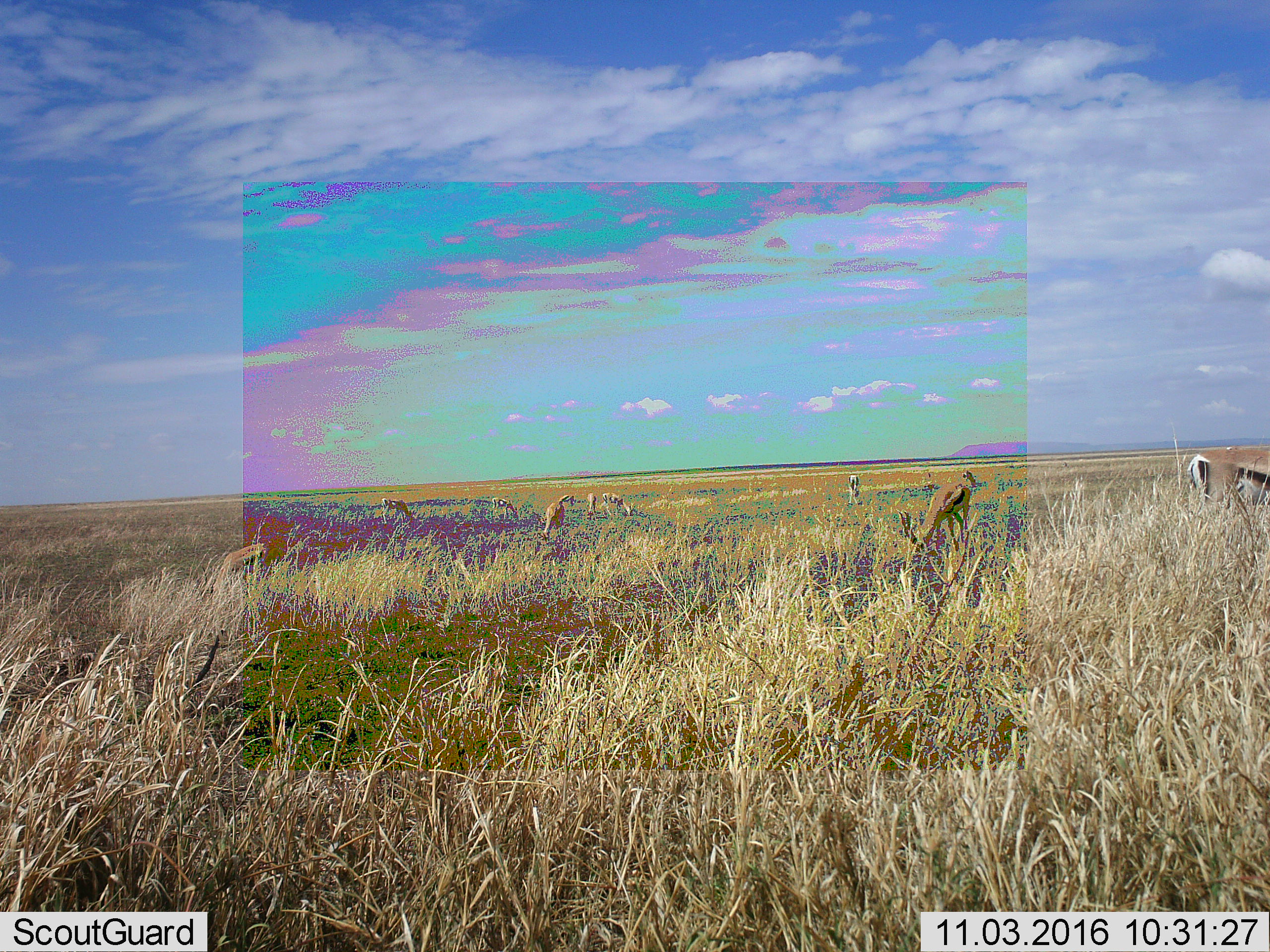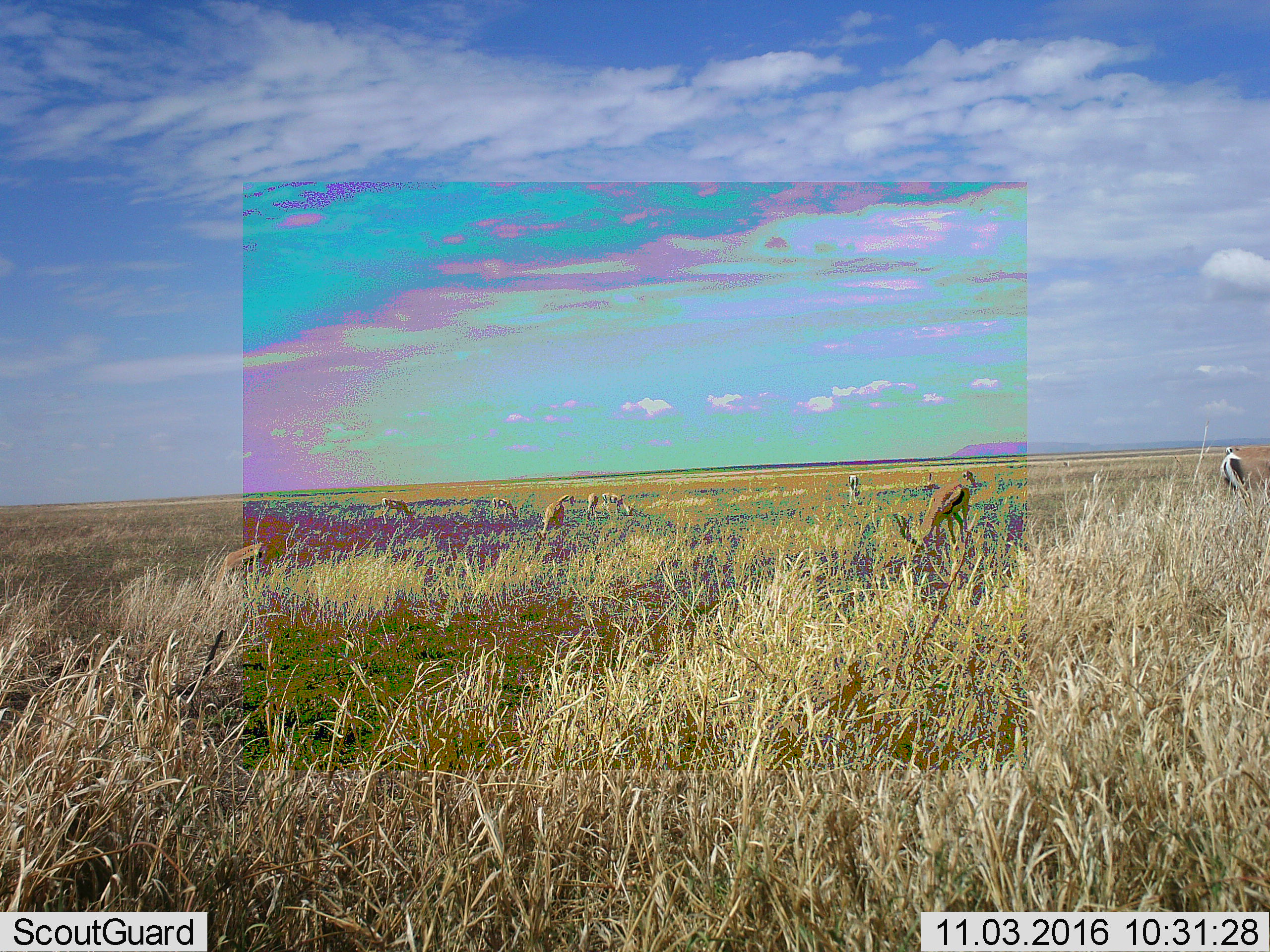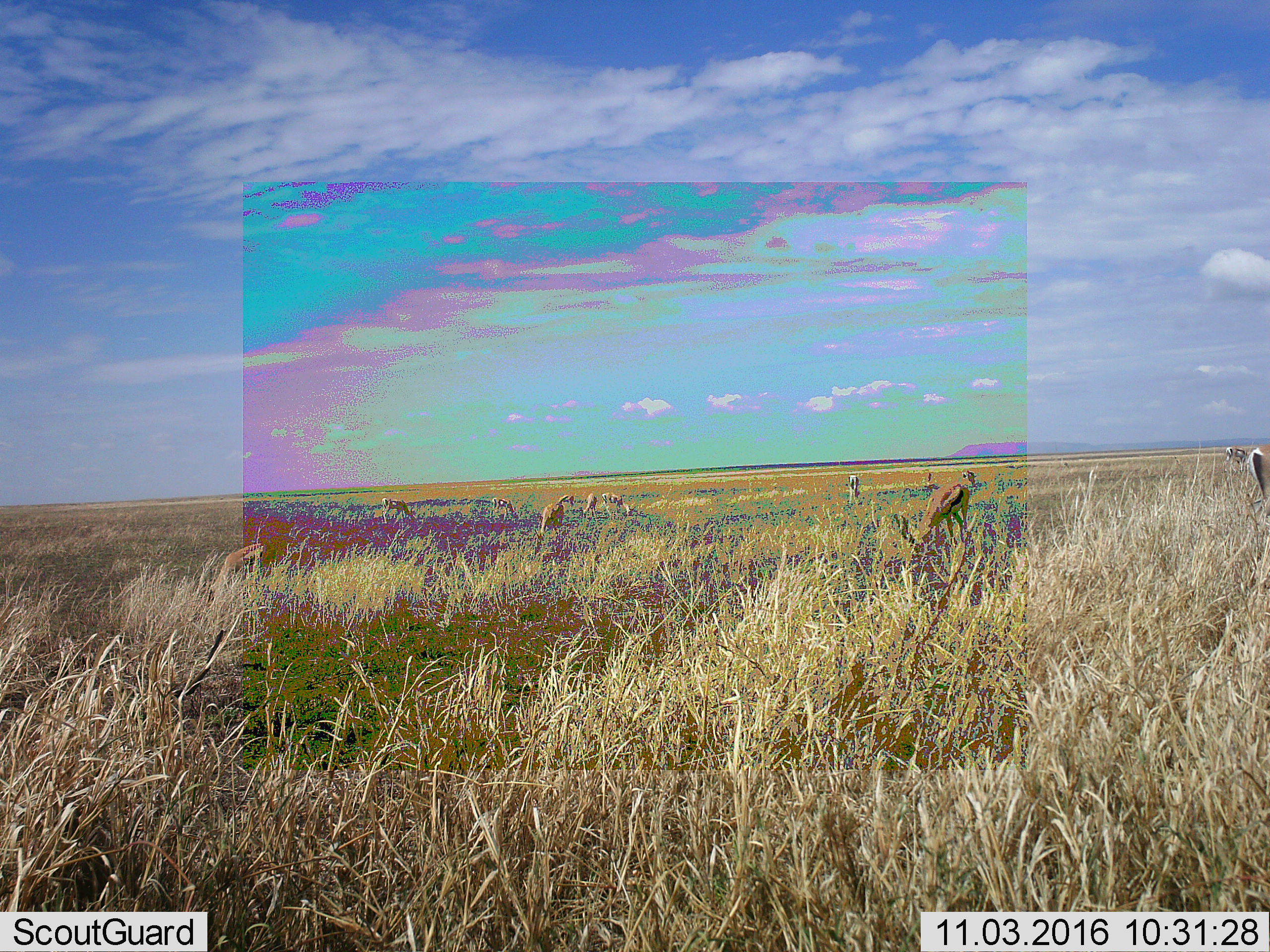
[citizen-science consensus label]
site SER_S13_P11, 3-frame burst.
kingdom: Animalia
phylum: Chordata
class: Mammalia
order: Artiodactyla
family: Bovidae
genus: Eudorcas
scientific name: Eudorcas thomsonii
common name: thomson's gazelle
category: gazellethomsons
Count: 9.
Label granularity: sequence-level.